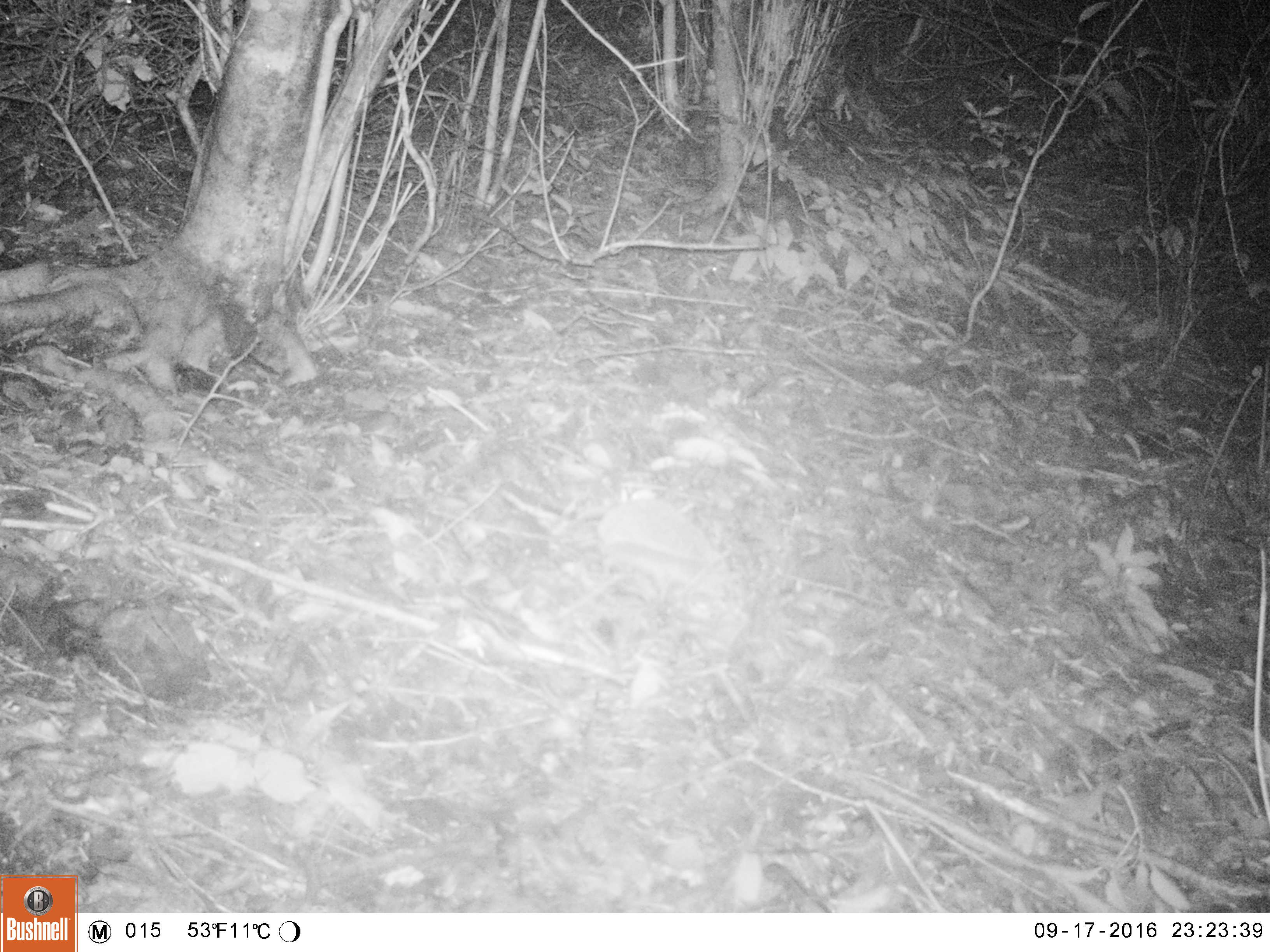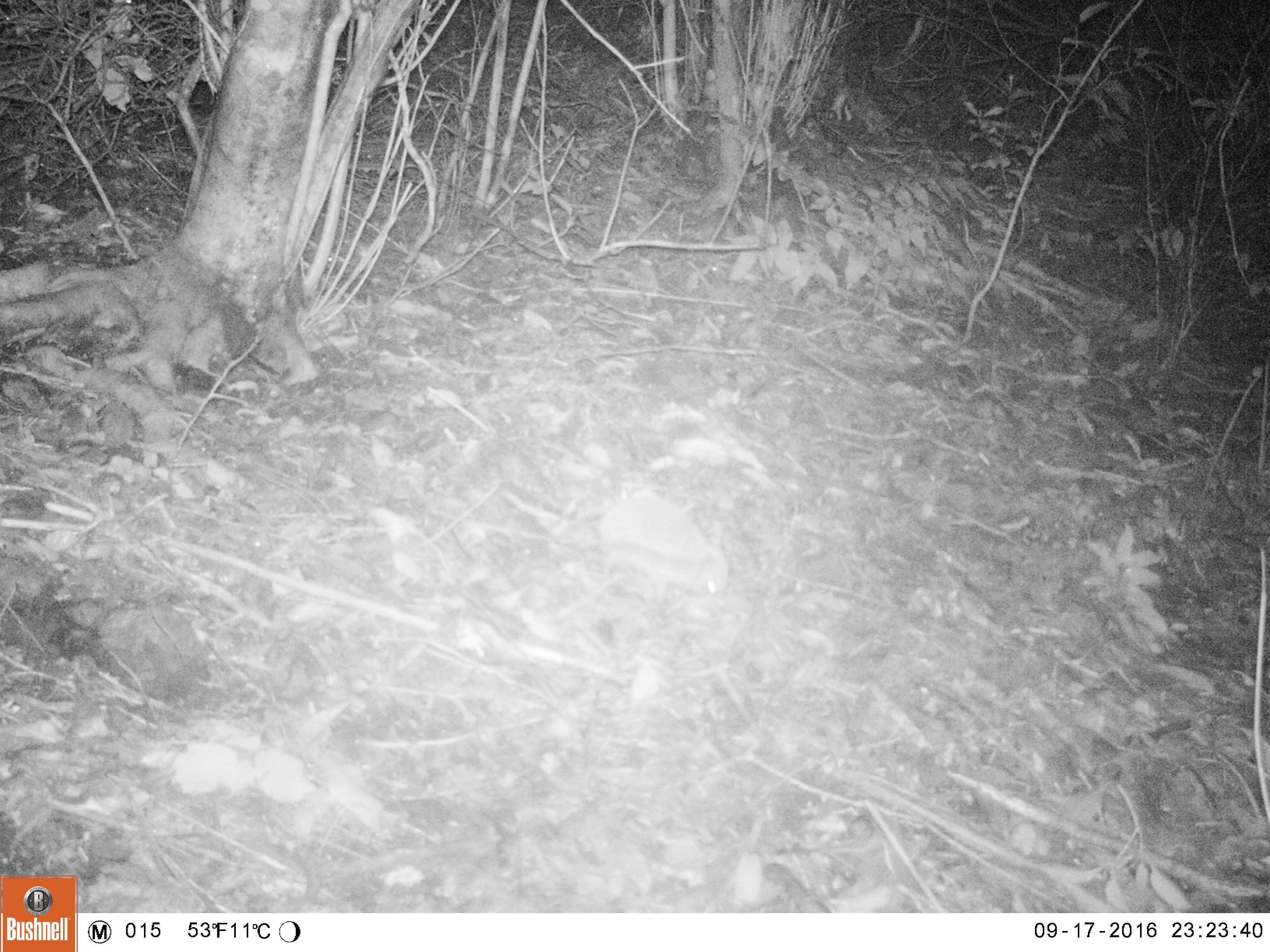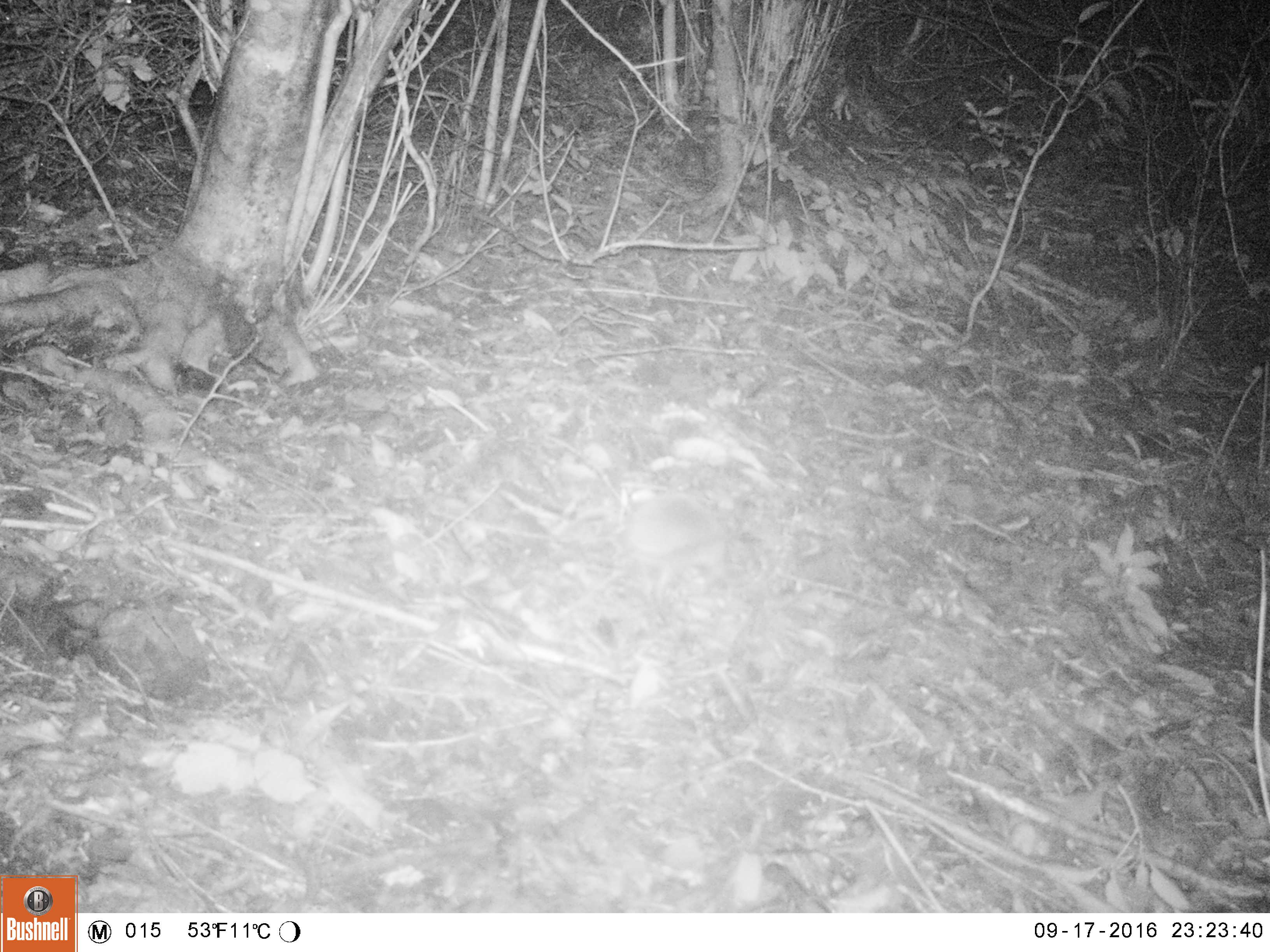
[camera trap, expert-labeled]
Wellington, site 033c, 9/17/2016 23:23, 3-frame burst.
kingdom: Animalia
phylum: Chordata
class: Mammalia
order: Eulipotyphla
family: Erinaceidae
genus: Erinaceus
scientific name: Erinaceus europaeus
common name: hedgehog